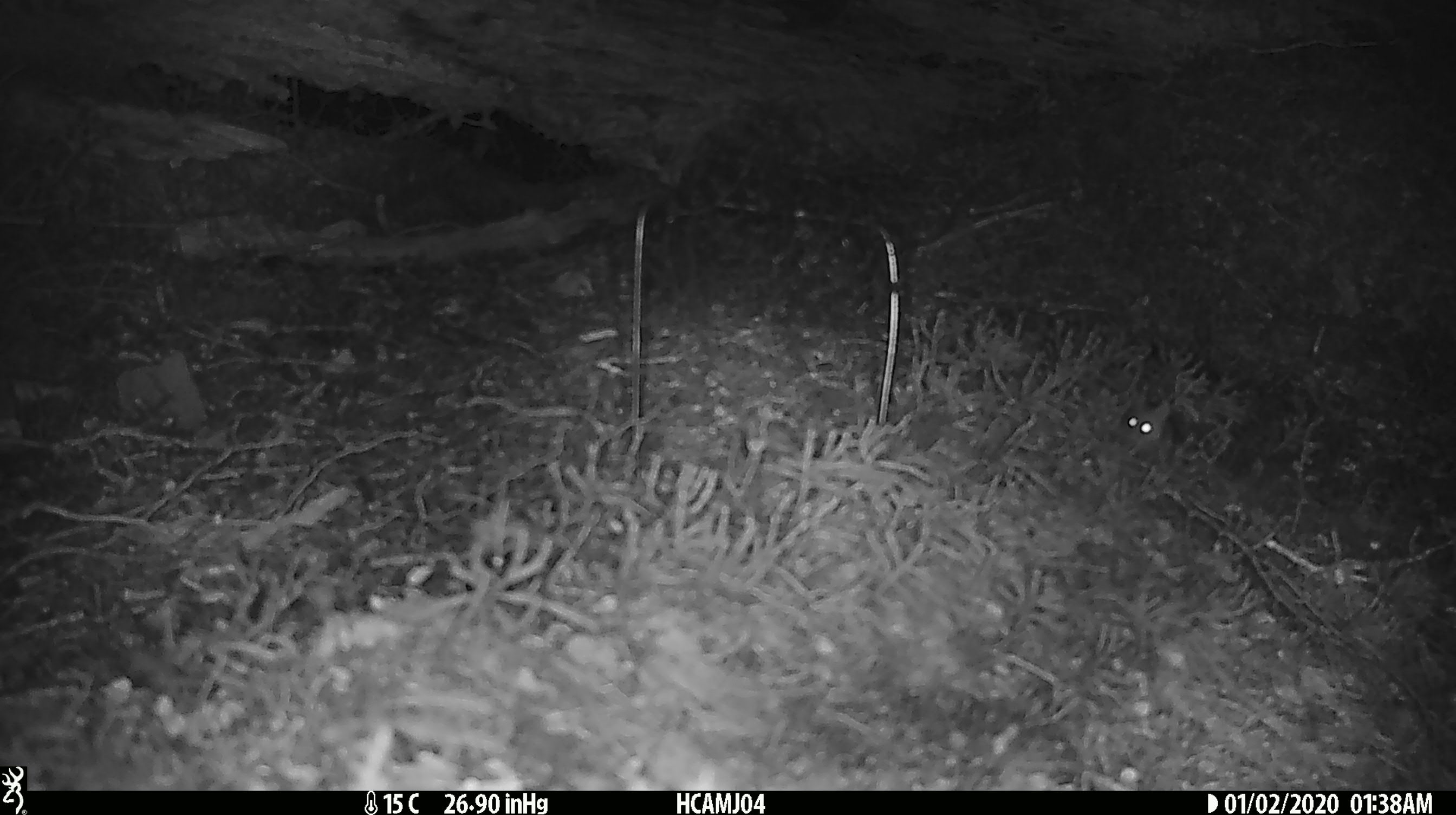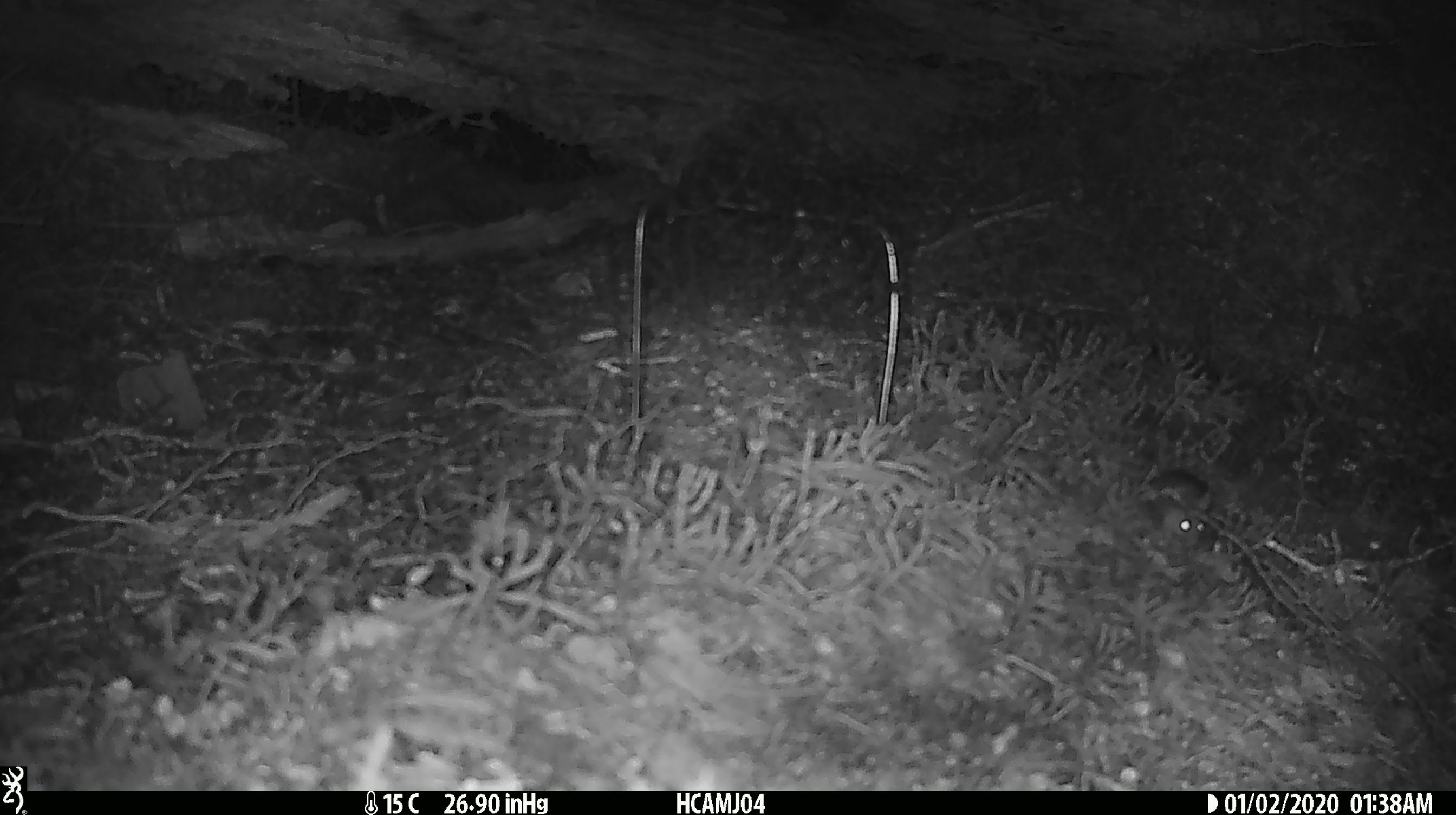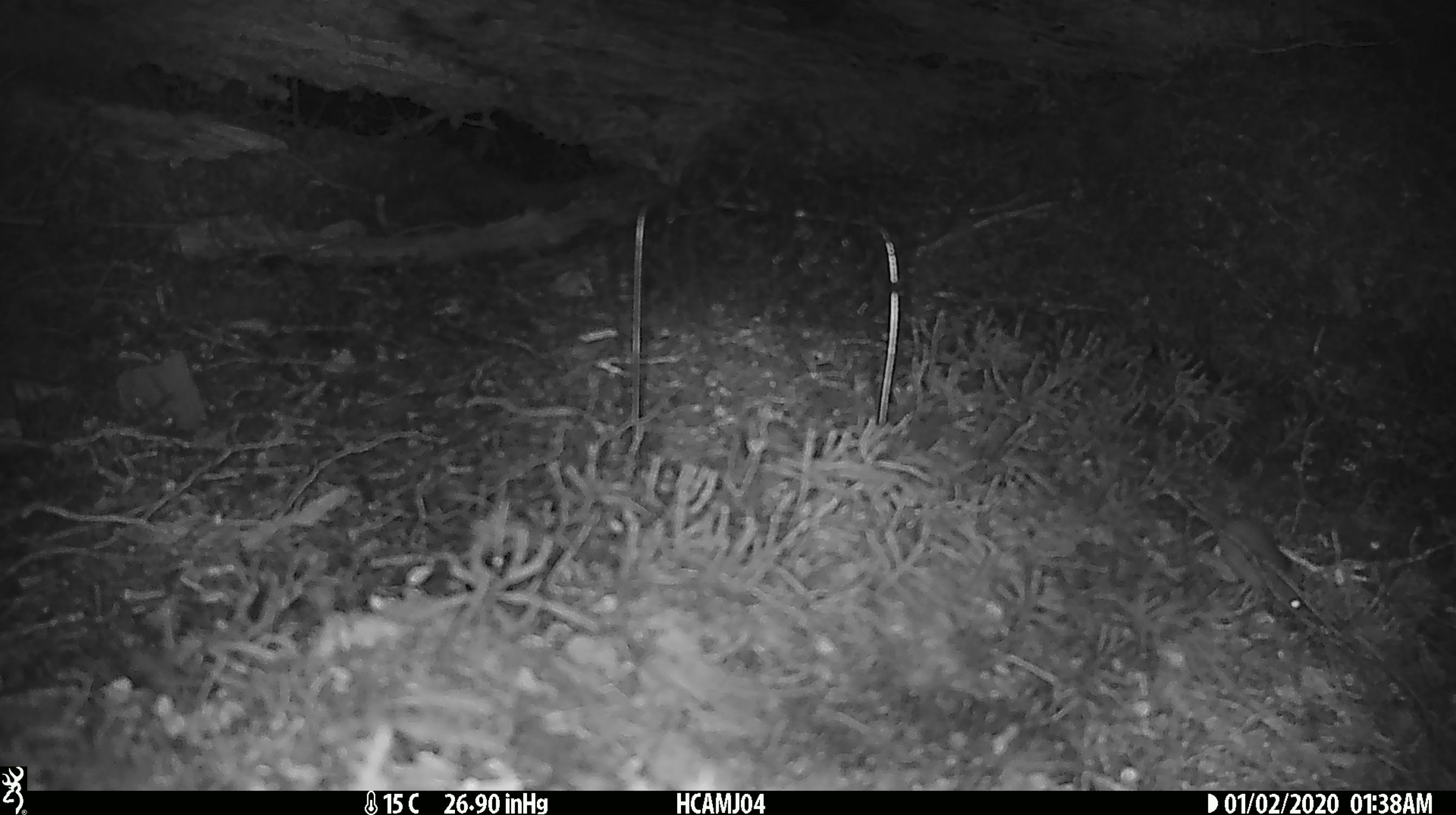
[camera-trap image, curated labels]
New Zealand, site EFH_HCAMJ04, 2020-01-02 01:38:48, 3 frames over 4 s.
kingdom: Animalia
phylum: Chordata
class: Mammalia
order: Rodentia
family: Muridae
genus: Mus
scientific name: Mus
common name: mouse